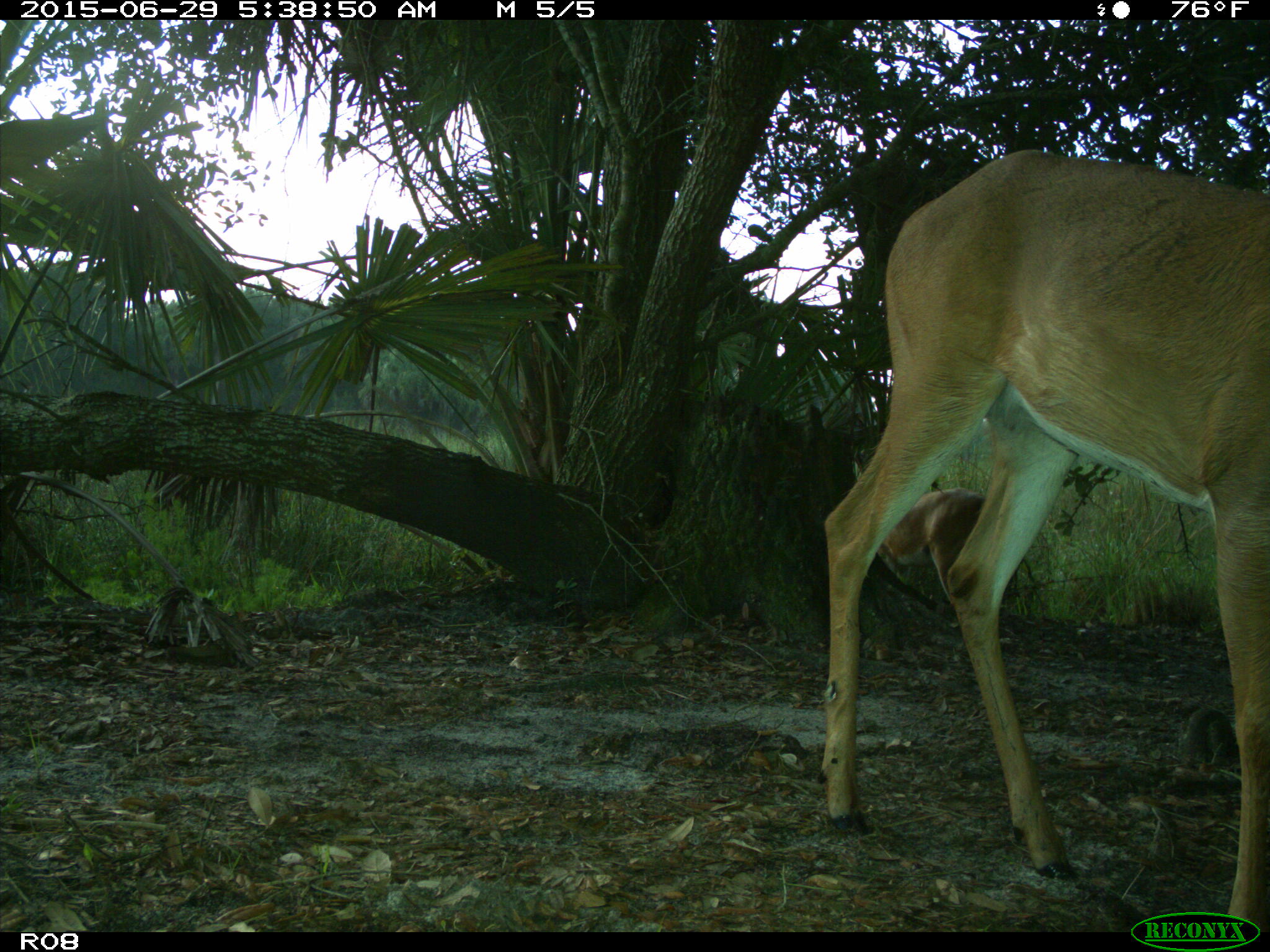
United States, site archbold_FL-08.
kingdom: Animalia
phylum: Chordata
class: Mammalia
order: Artiodactyla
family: Cervidae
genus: Odocoileus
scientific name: Odocoileus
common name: deer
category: unidentified deer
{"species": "unidentified deer (deer) (Odocoileus)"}